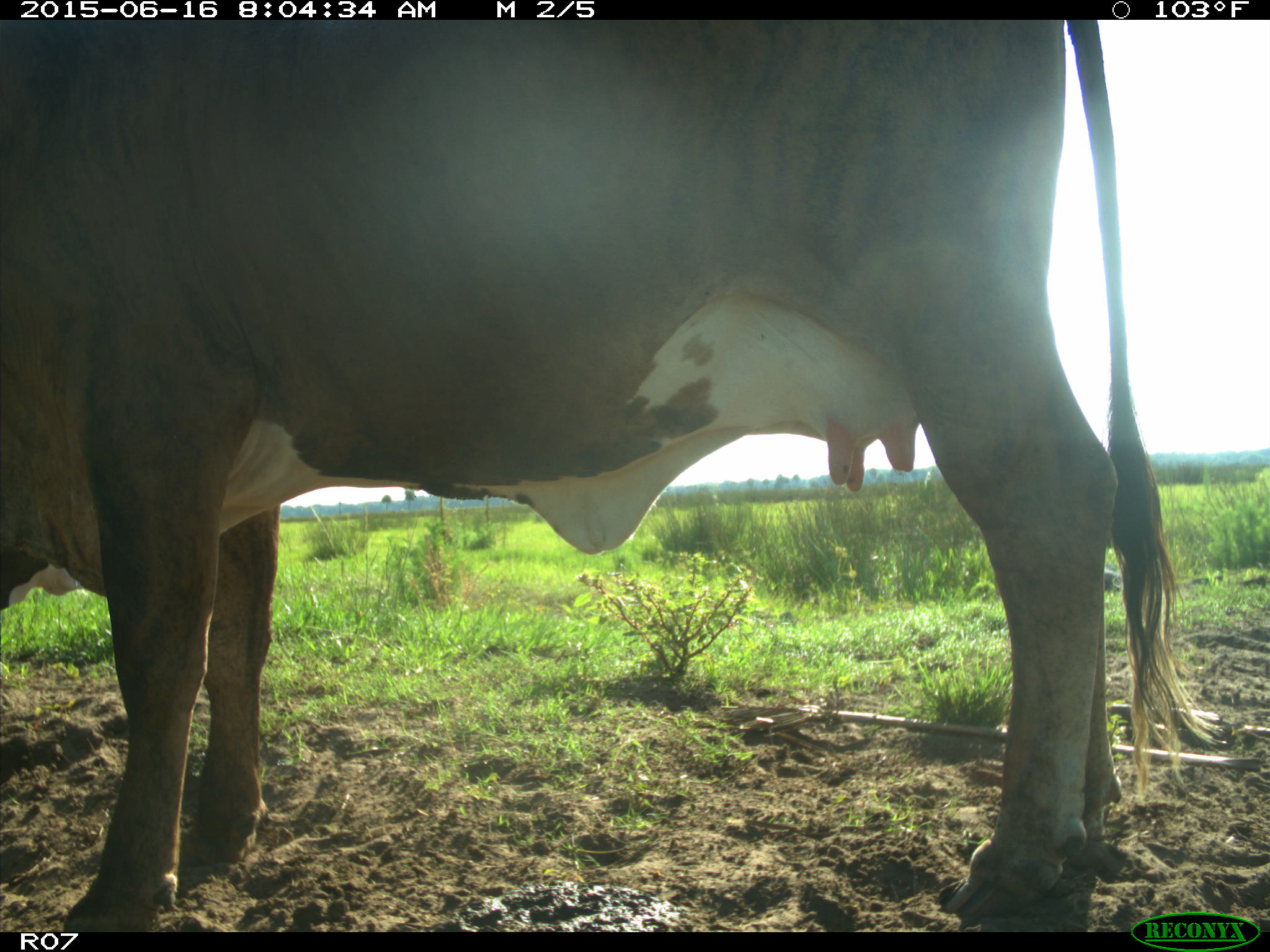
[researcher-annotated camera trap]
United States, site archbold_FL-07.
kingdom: Animalia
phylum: Chordata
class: Mammalia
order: Artiodactyla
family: Bovidae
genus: Bos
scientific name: Bos taurus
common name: domestic cow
Bos taurus (domestic cow).